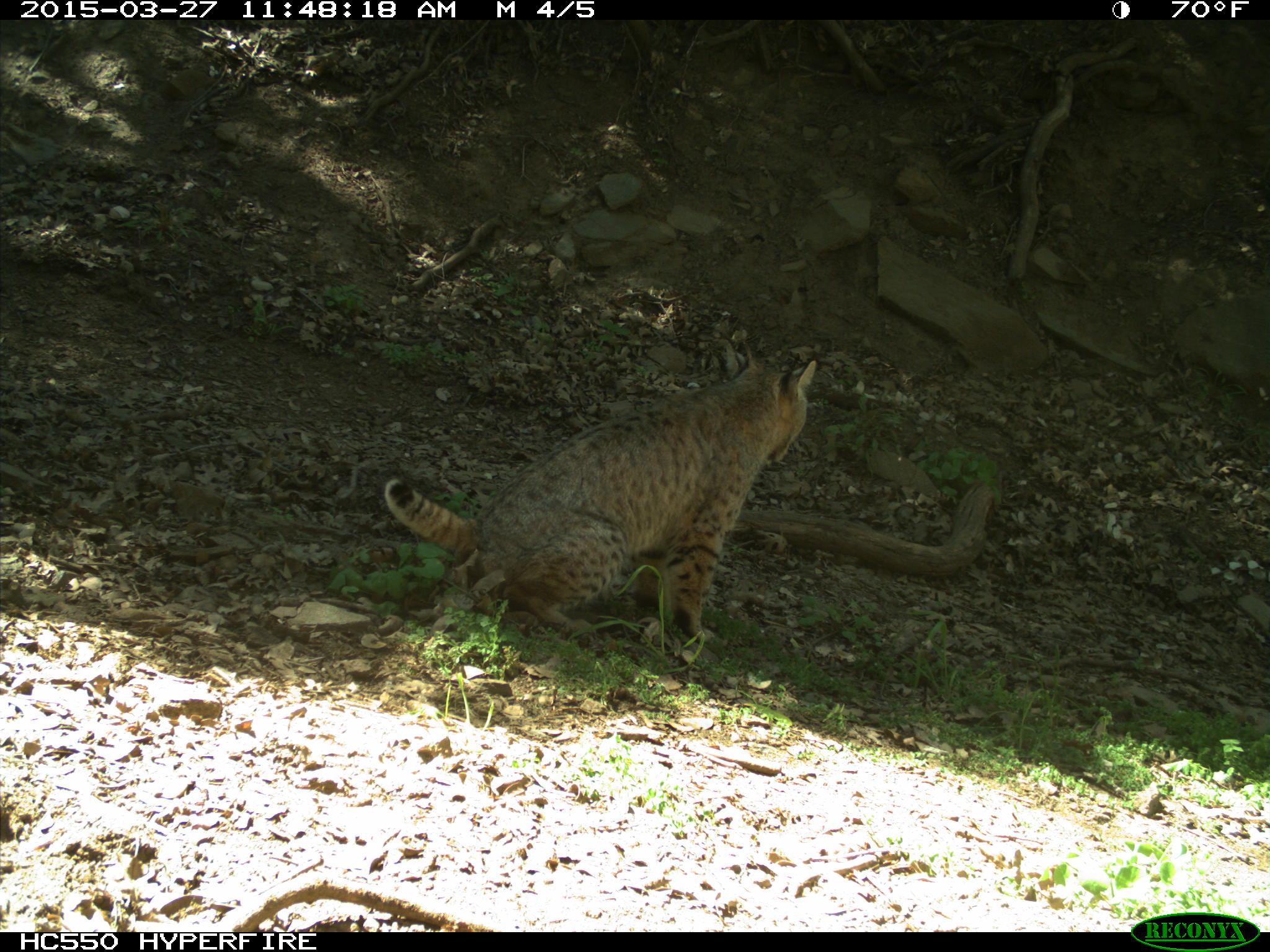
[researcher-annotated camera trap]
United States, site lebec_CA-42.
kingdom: Animalia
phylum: Chordata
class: Mammalia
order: Carnivora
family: Felidae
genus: Lynx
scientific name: Lynx rufus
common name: bobcat